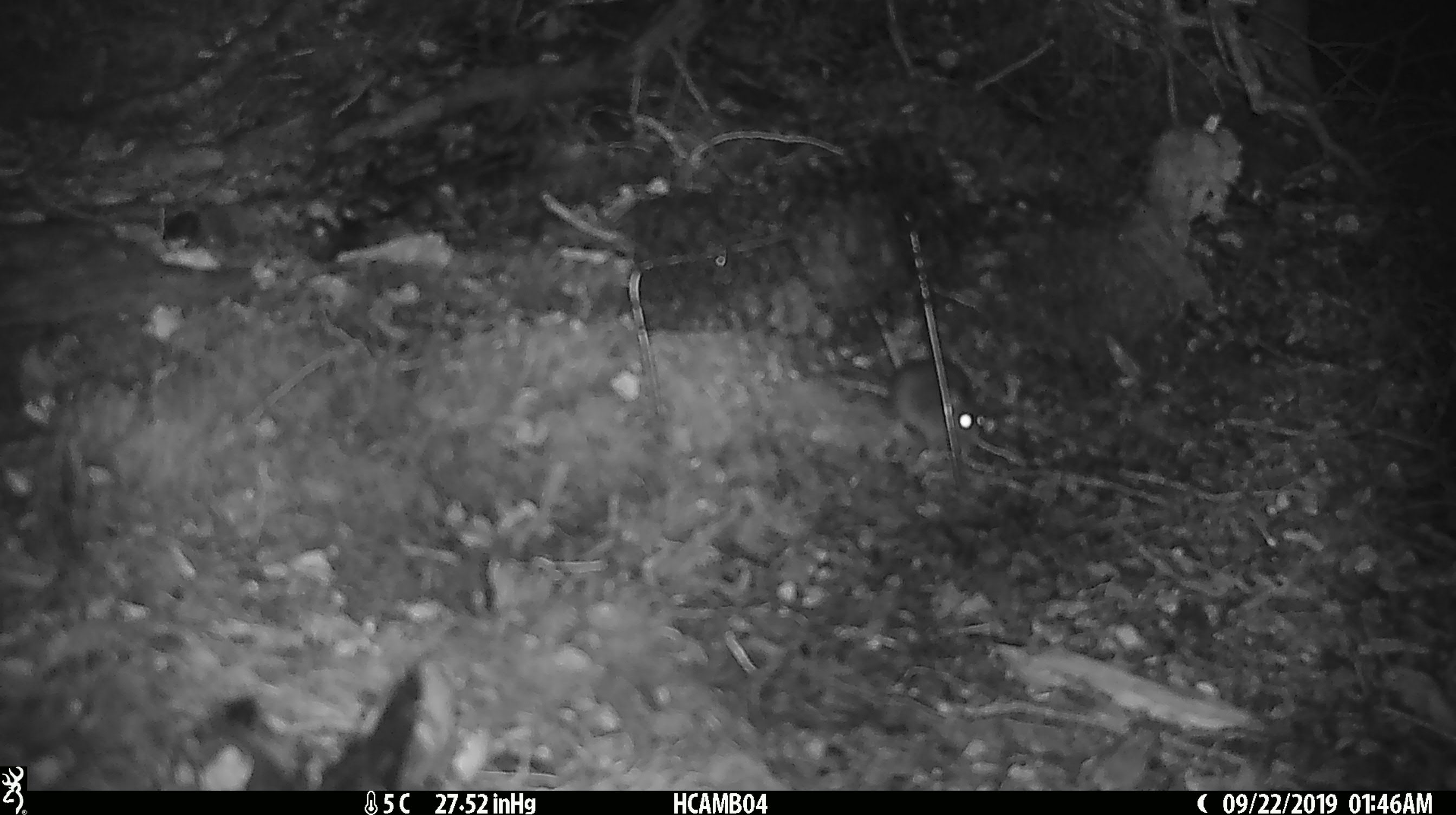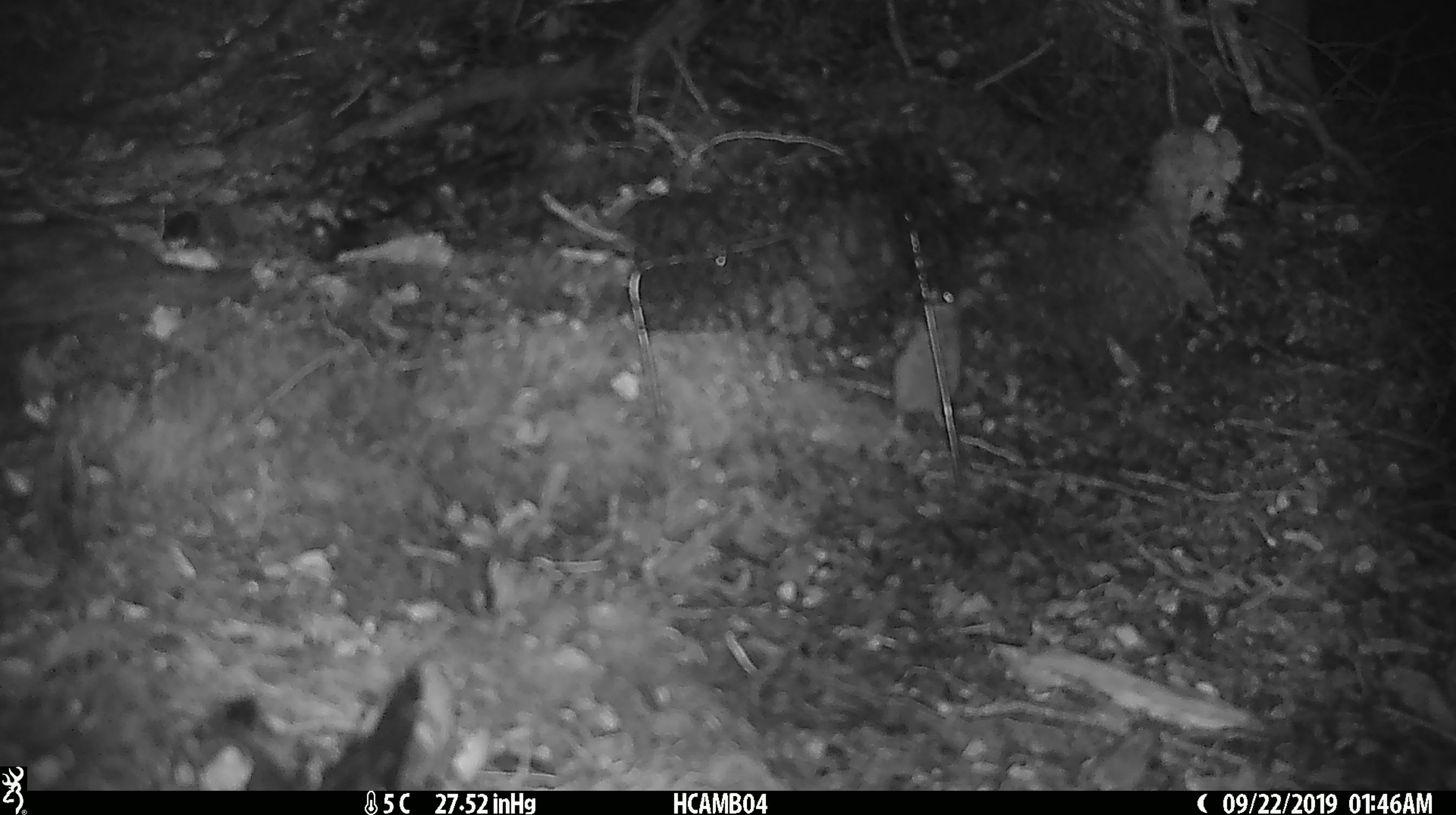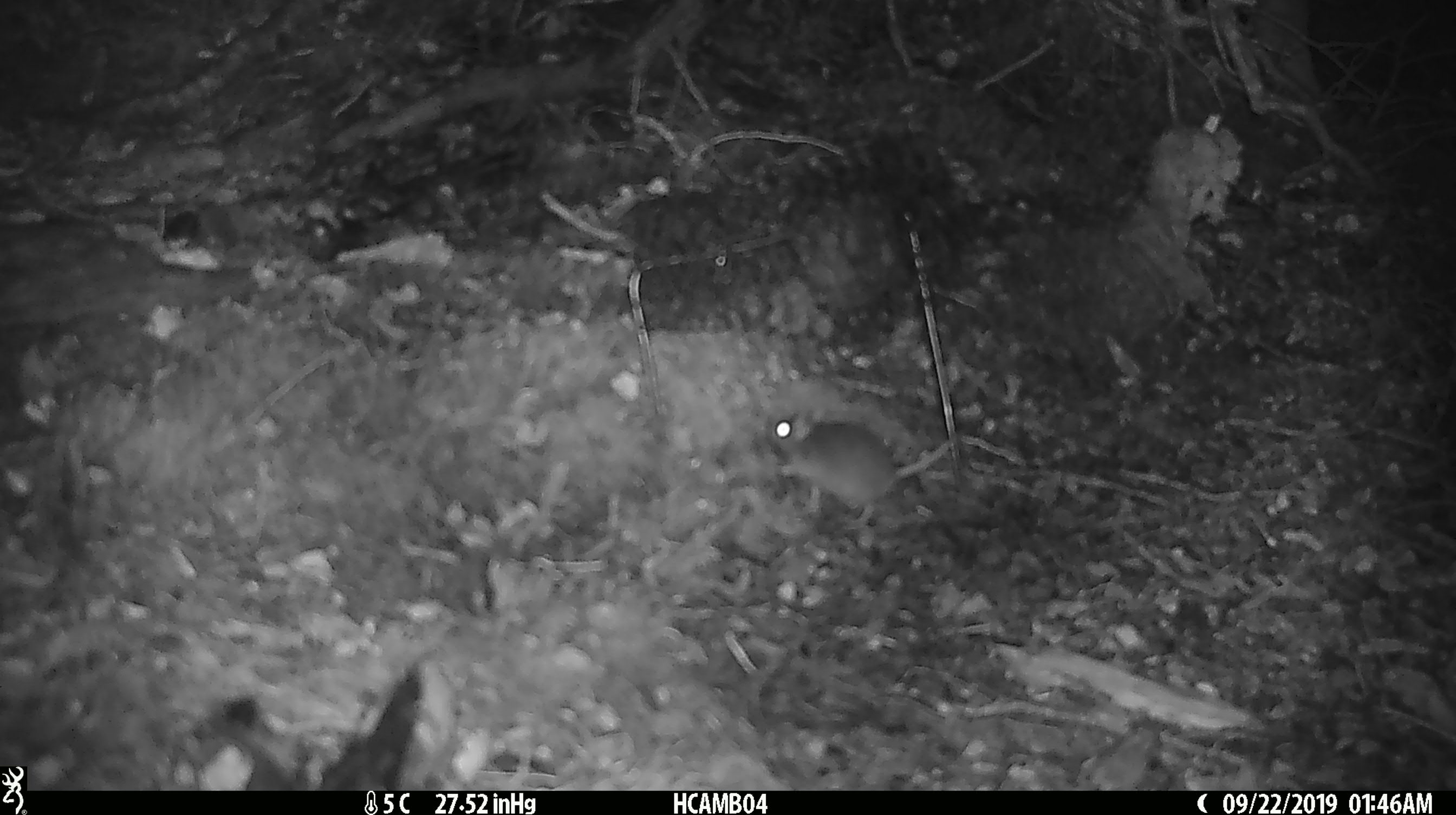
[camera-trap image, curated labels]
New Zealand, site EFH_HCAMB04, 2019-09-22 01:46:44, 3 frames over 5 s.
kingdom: Animalia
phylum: Chordata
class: Mammalia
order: Rodentia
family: Muridae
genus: Mus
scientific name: Mus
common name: mouse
Mouse (Mus).